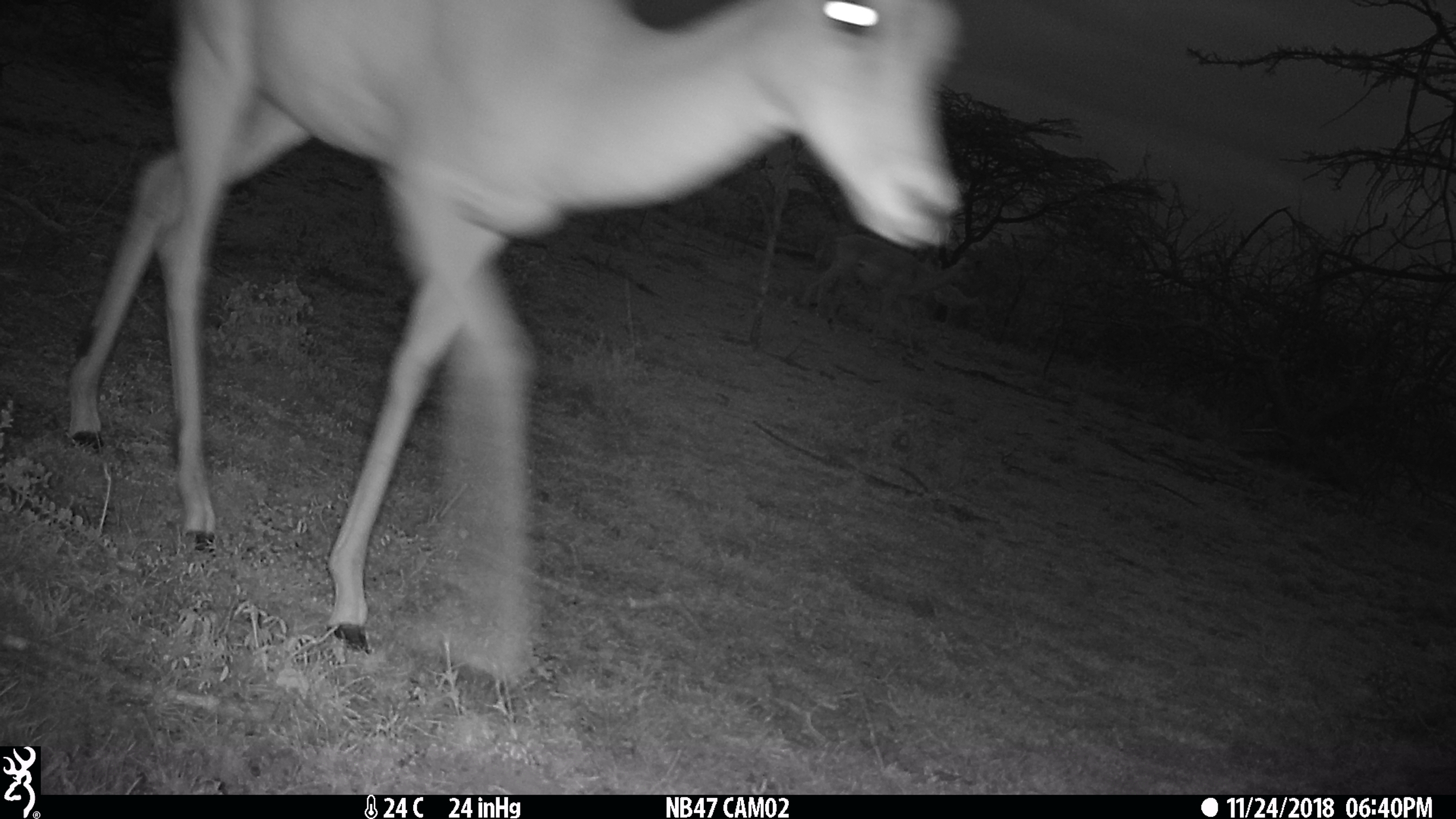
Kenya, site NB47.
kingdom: Animalia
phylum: Chordata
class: Mammalia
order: Artiodactyla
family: Bovidae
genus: Aepyceros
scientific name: Aepyceros melampus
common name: impala